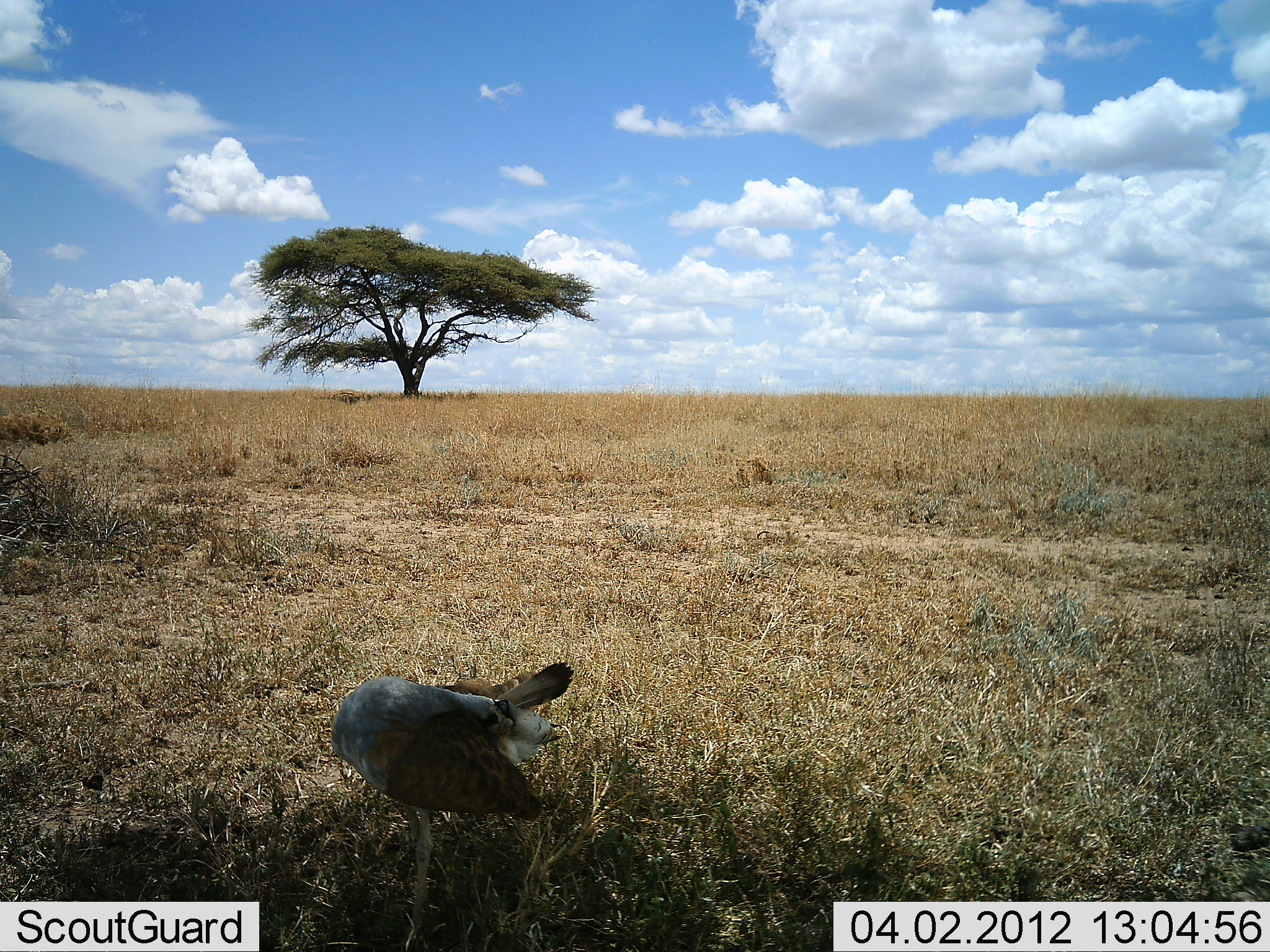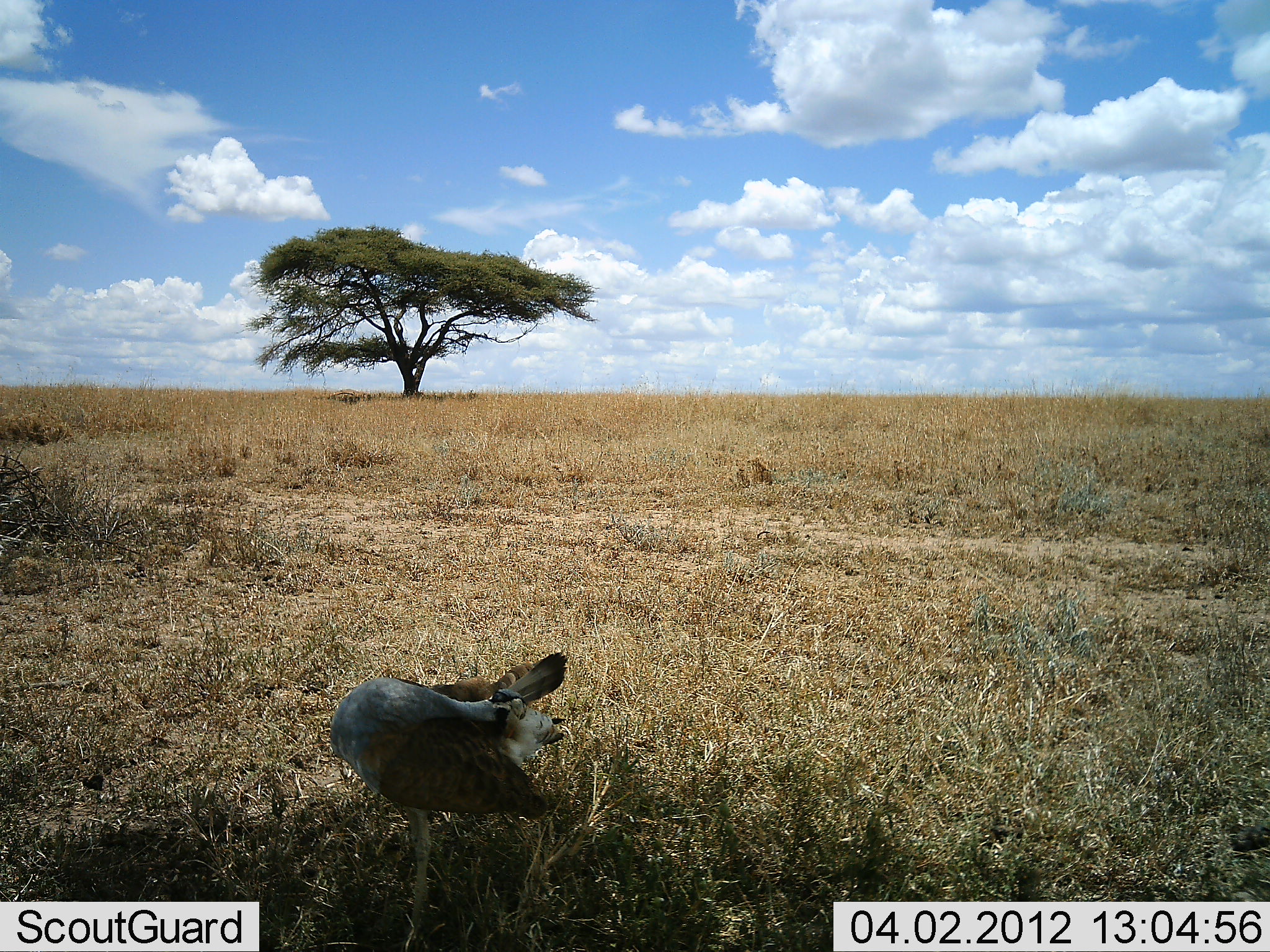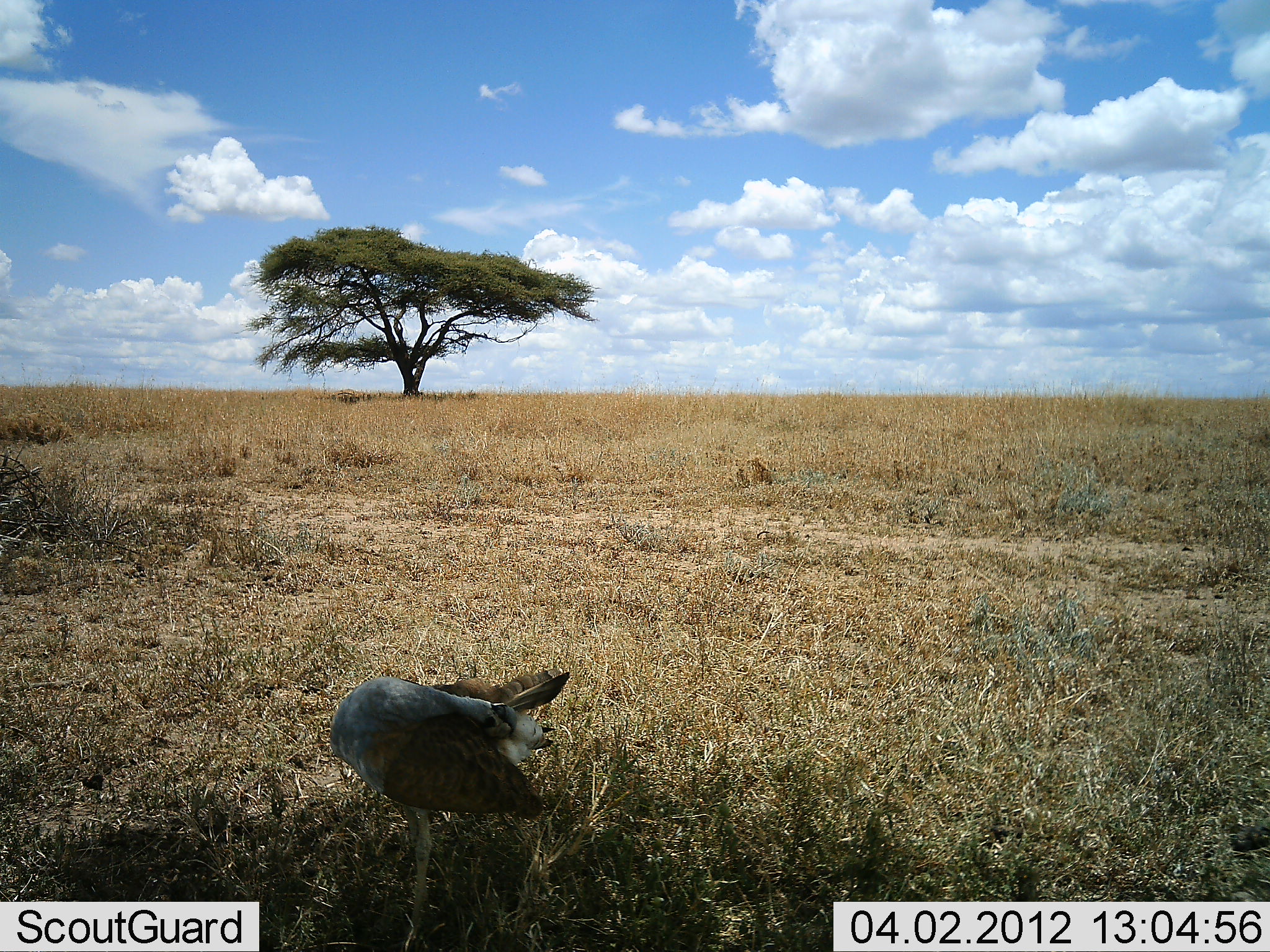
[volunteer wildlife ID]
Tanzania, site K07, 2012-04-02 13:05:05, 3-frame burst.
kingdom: Animalia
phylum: Chordata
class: Aves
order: Otidiformes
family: Otididae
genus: Ardeotis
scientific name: Ardeotis kori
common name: kori bustard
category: koribustard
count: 1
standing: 82%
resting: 18%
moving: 18%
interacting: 18%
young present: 0%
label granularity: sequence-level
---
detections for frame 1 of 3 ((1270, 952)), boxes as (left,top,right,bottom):
animal: (329,664,582,952)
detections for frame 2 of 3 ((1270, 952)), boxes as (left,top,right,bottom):
animal: (327,651,592,952)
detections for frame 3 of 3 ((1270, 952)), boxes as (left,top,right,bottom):
animal: (328,666,587,950)